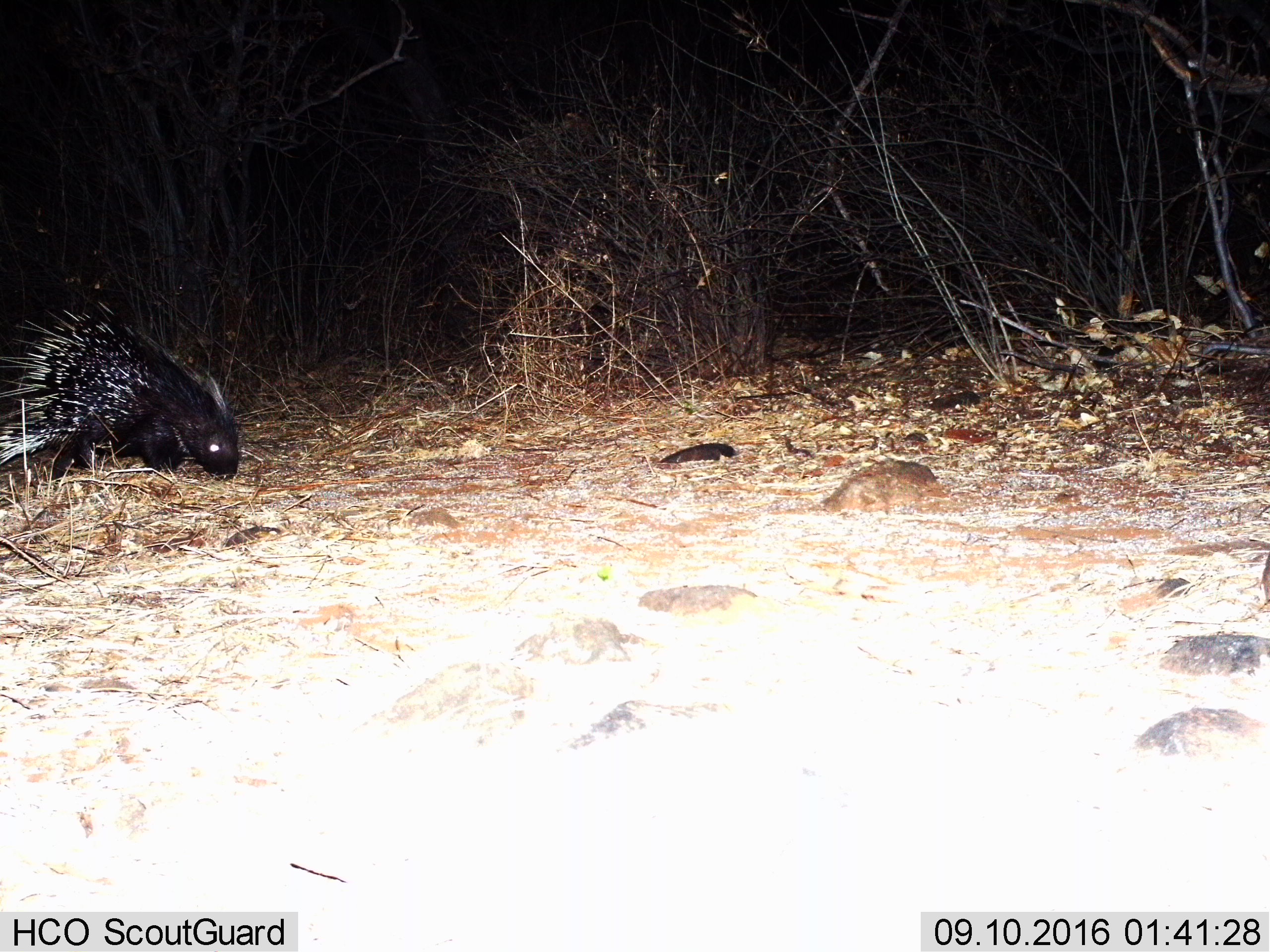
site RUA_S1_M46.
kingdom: Animalia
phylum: Chordata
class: Mammalia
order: Rodentia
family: Hystricidae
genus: Hystrix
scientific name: Hystrix cristata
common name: crested porcupine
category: porcupine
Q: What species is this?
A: Porcupine (crested porcupine) (Hystrix cristata).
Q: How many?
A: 1.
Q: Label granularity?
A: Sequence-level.